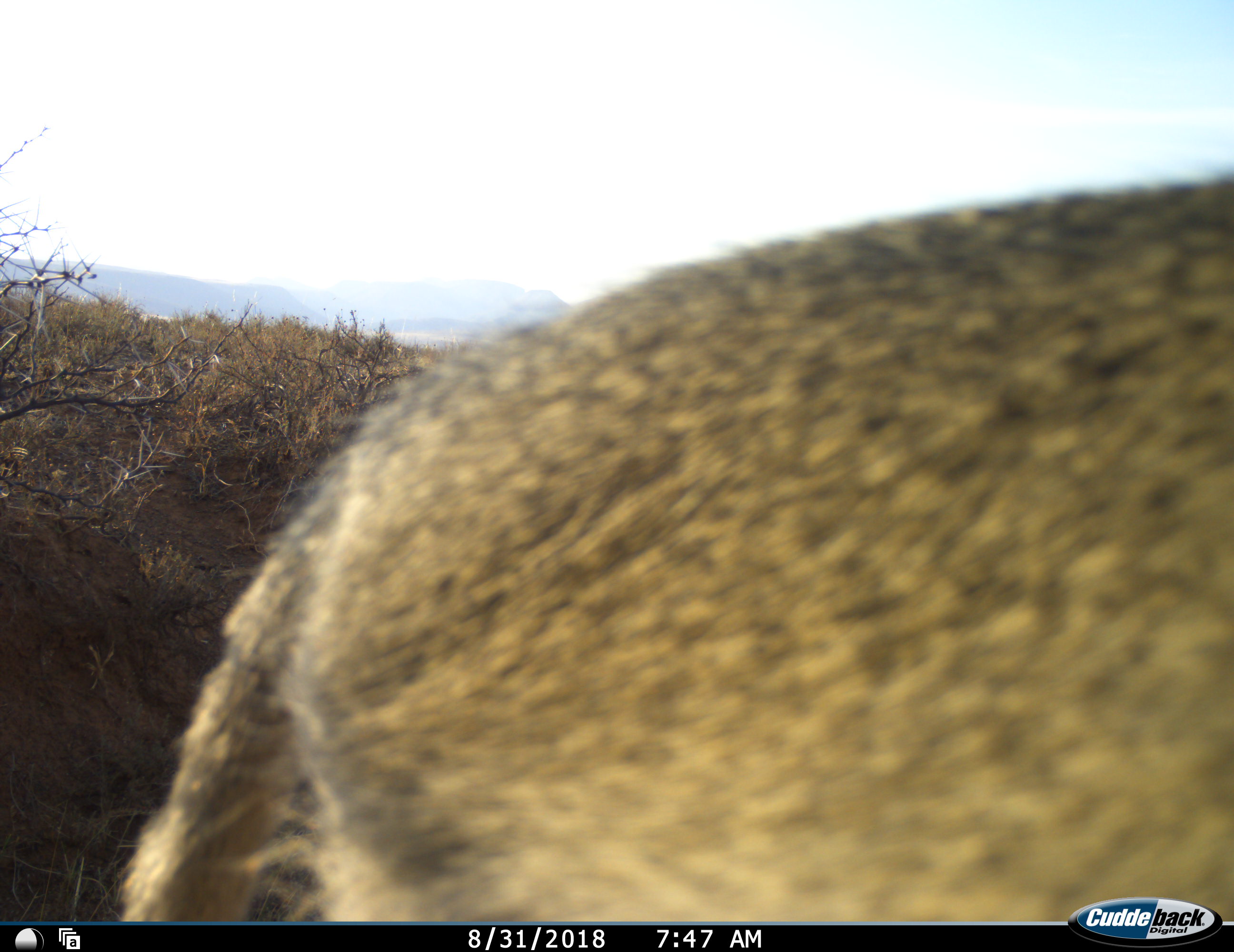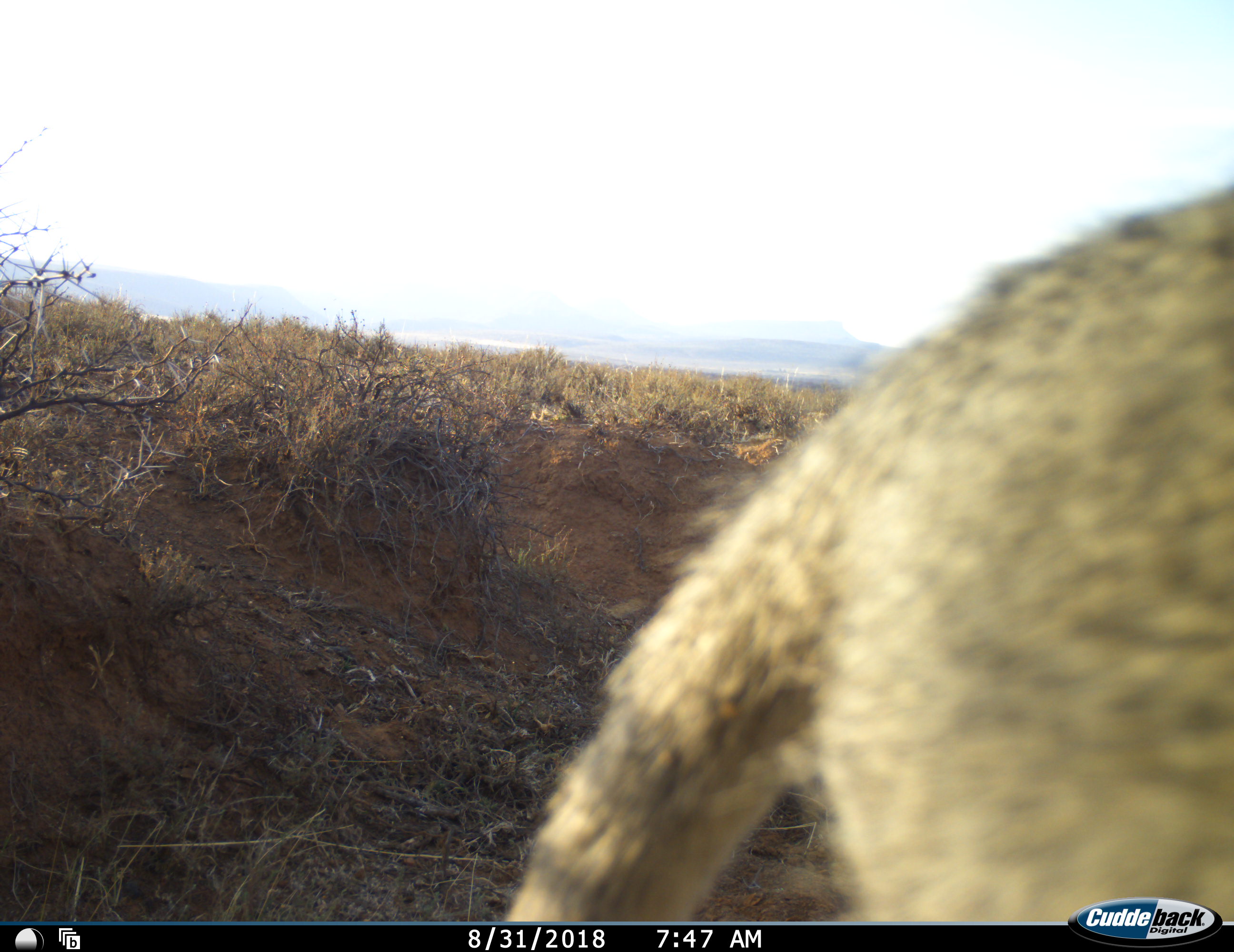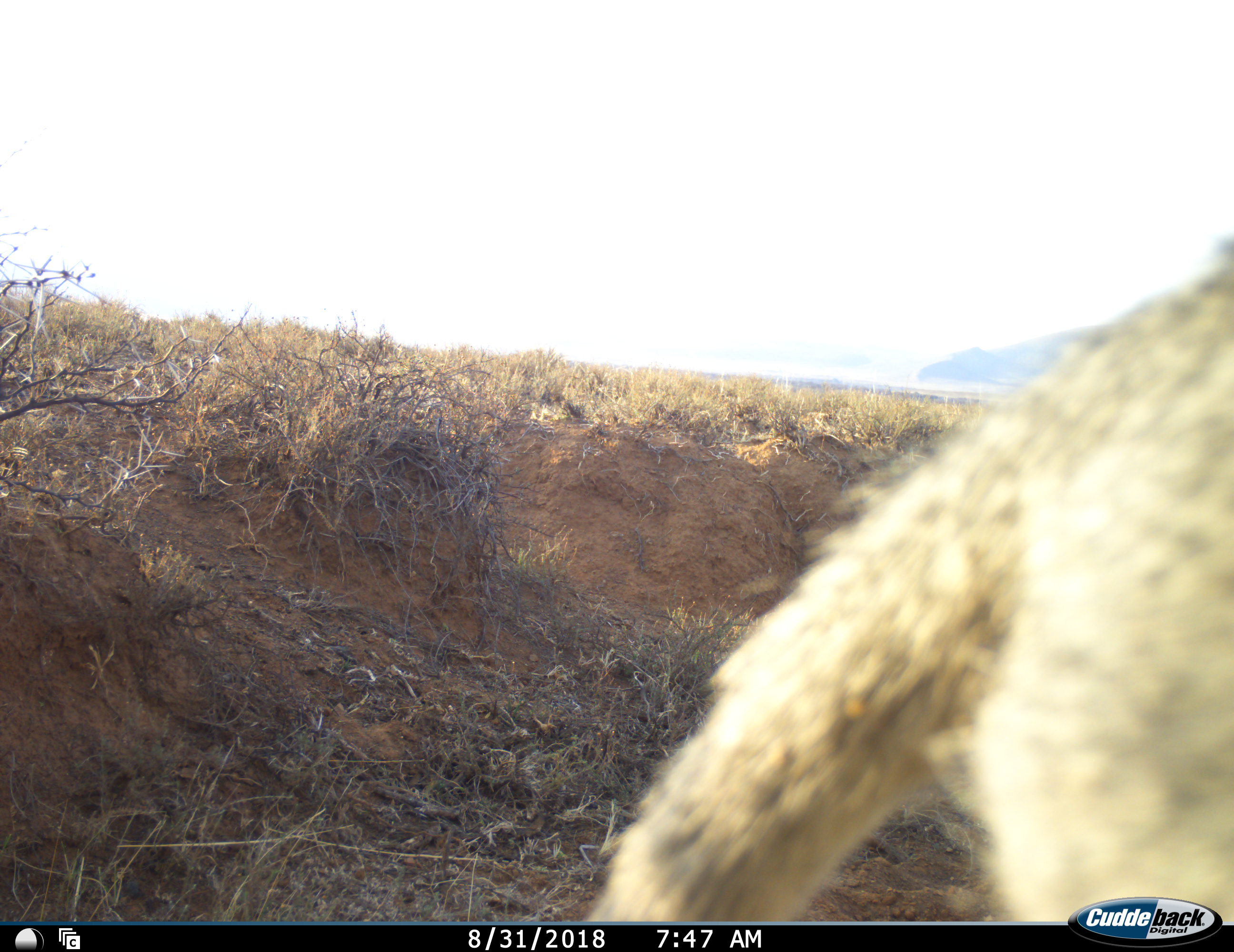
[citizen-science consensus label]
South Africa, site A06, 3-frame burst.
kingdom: Animalia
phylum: Chordata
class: Mammalia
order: Primates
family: Cercopithecidae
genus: Chlorocebus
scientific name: Chlorocebus pygerythrus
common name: vervet monkey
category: monkeyvervet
Monkeyvervet (vervet monkey) (Chlorocebus pygerythrus), count 1. Behavior (volunteer vote fractions): standing 33%, resting 0%, moving 67%, interacting 0%. Young present (vote fraction): 0%. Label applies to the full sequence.